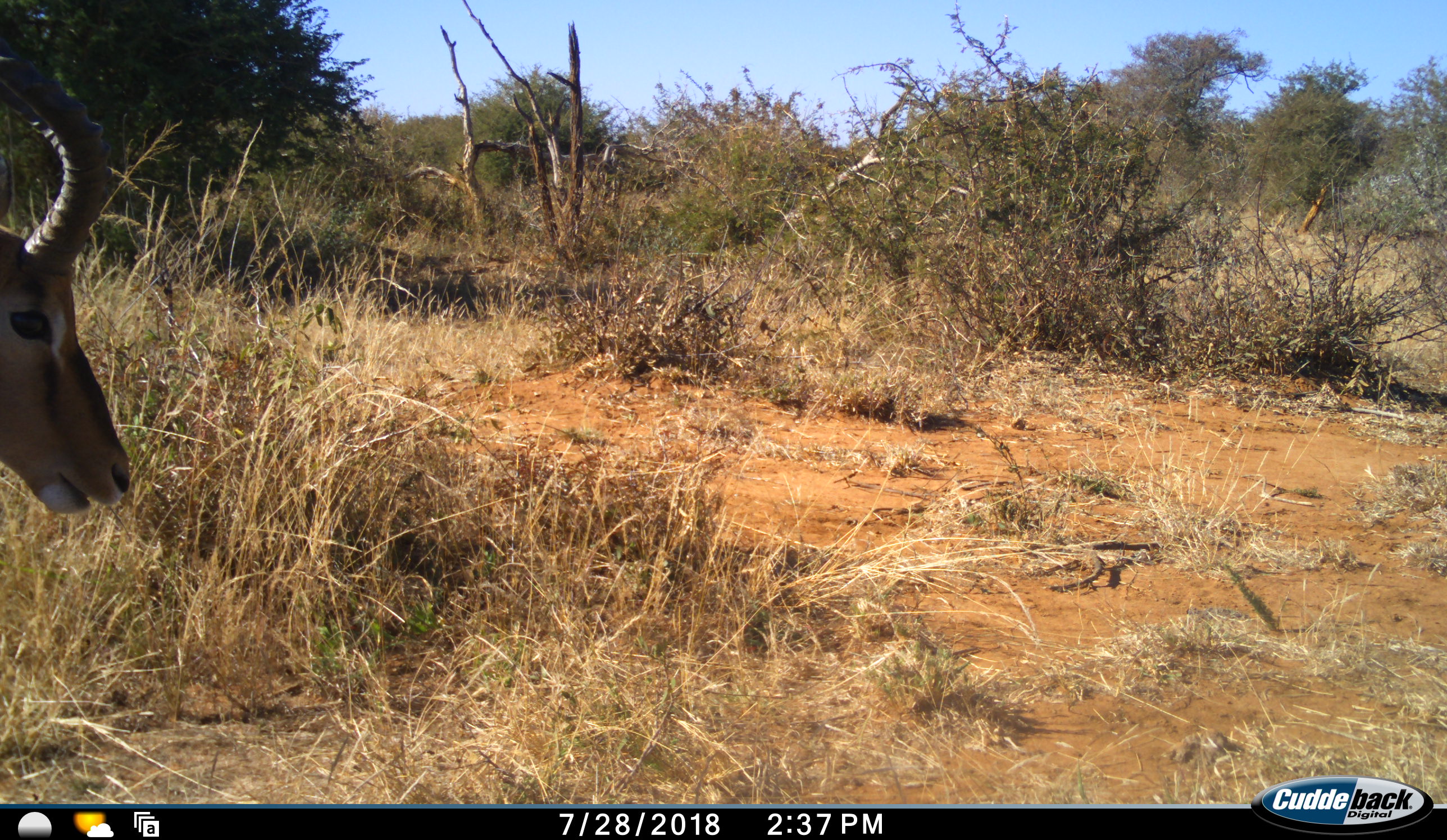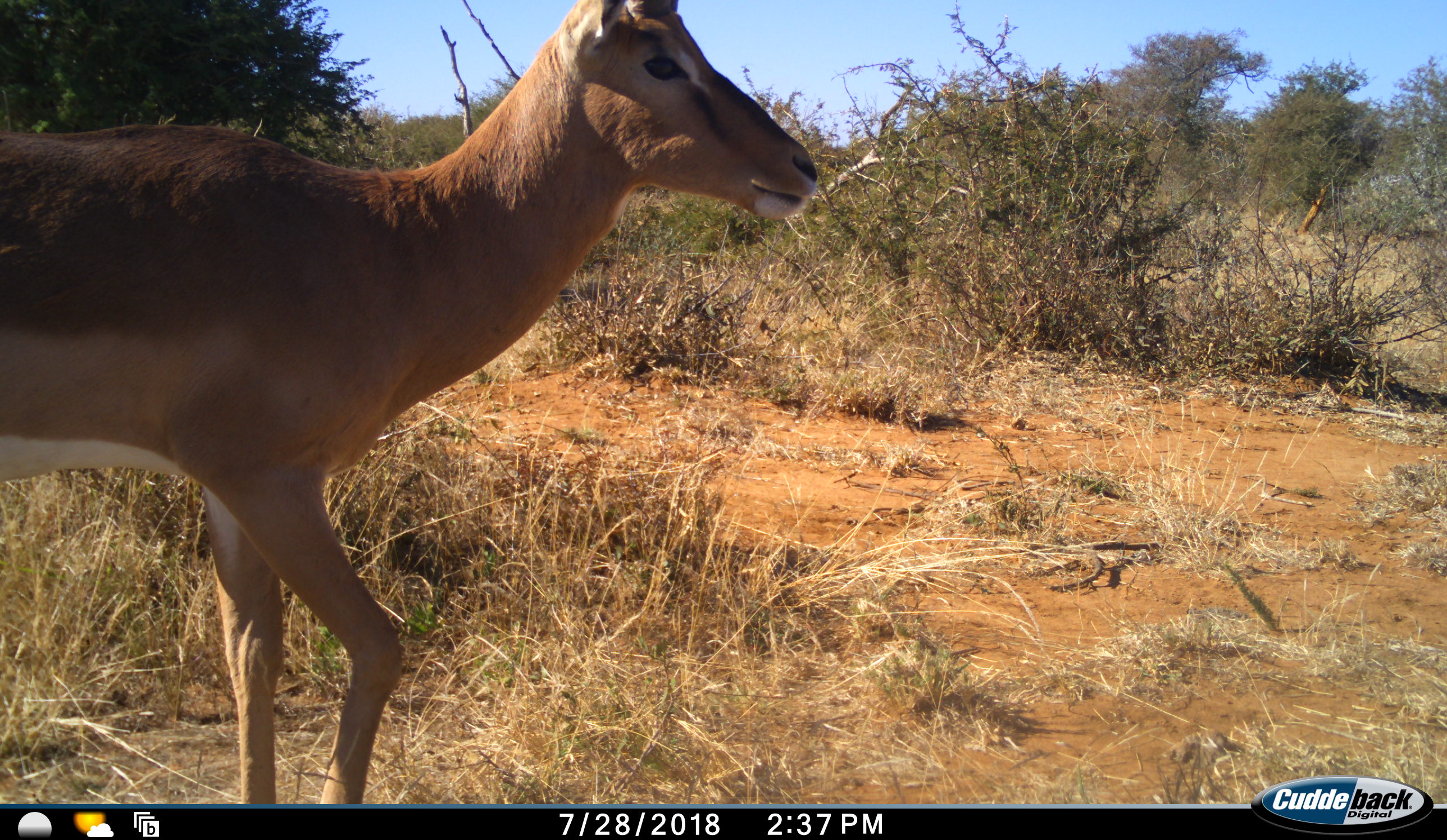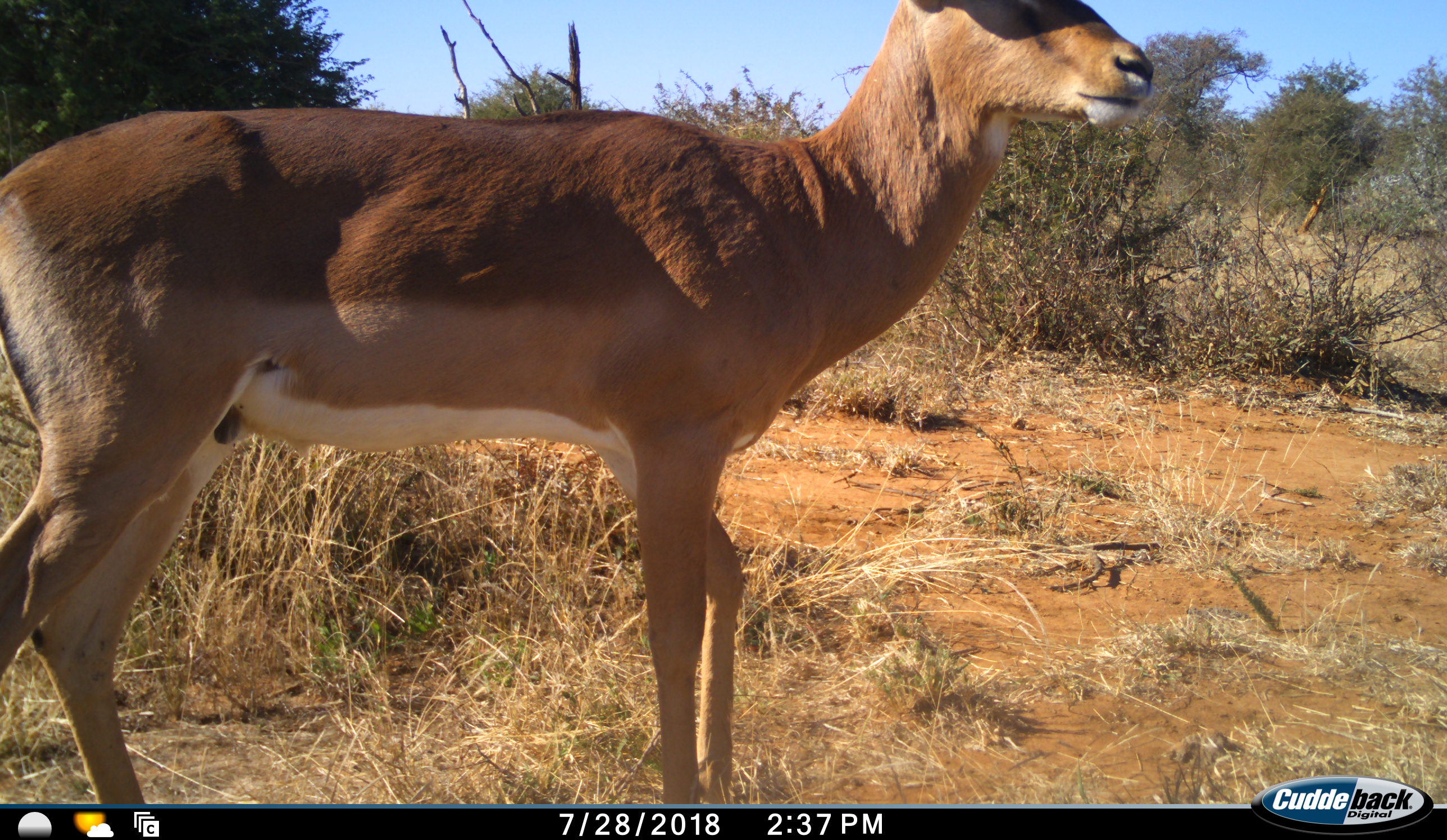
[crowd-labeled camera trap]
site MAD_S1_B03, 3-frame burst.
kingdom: Animalia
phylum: Chordata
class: Mammalia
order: Artiodactyla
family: Bovidae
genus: Aepyceros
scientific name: Aepyceros melampus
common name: impala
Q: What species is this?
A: Impala (Aepyceros melampus).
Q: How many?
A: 1.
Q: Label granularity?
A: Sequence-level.